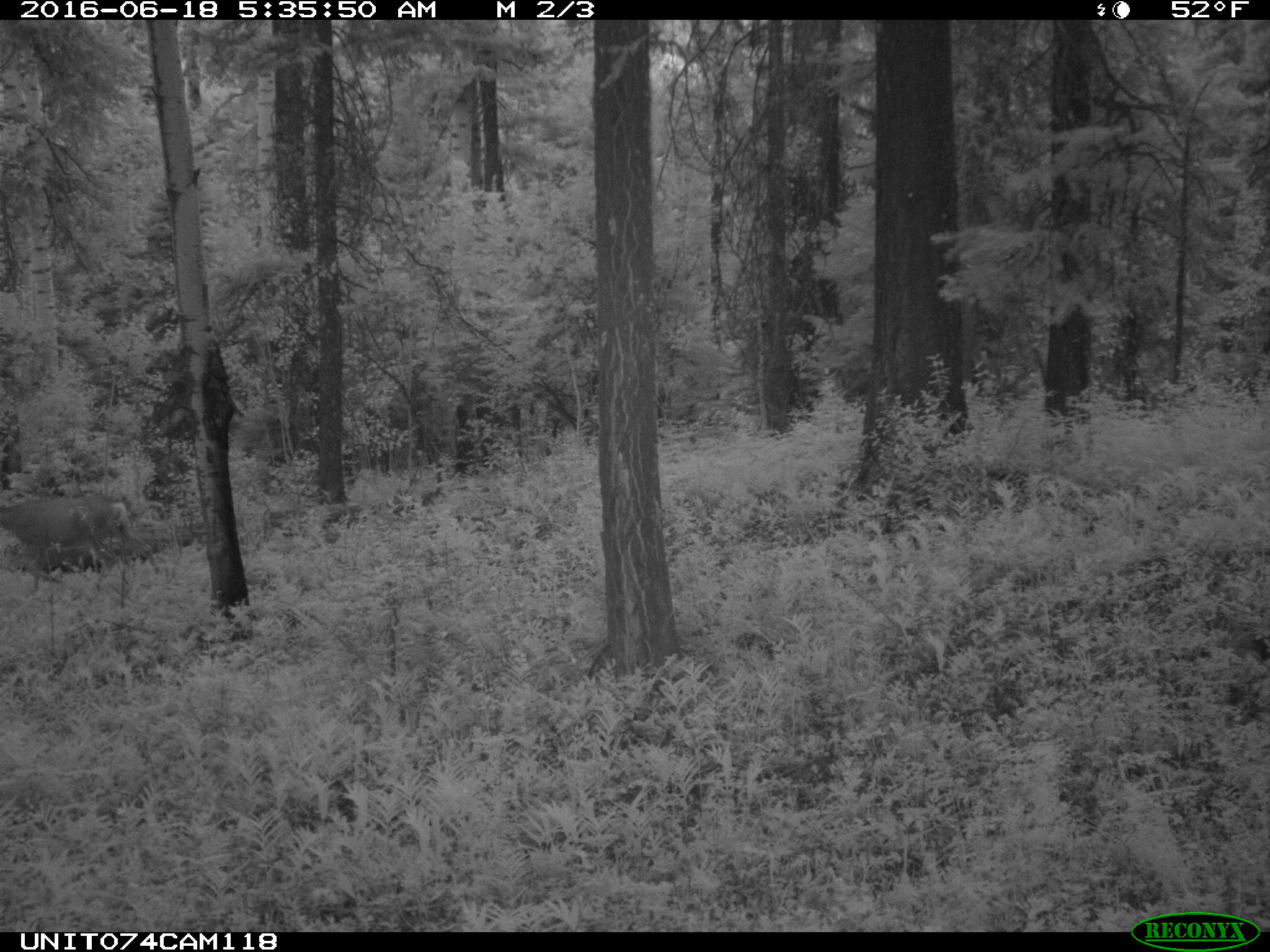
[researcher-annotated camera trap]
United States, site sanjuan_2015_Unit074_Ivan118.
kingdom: Animalia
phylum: Chordata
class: Mammalia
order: Artiodactyla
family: Cervidae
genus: Odocoileus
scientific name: Odocoileus hemionus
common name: mule deer